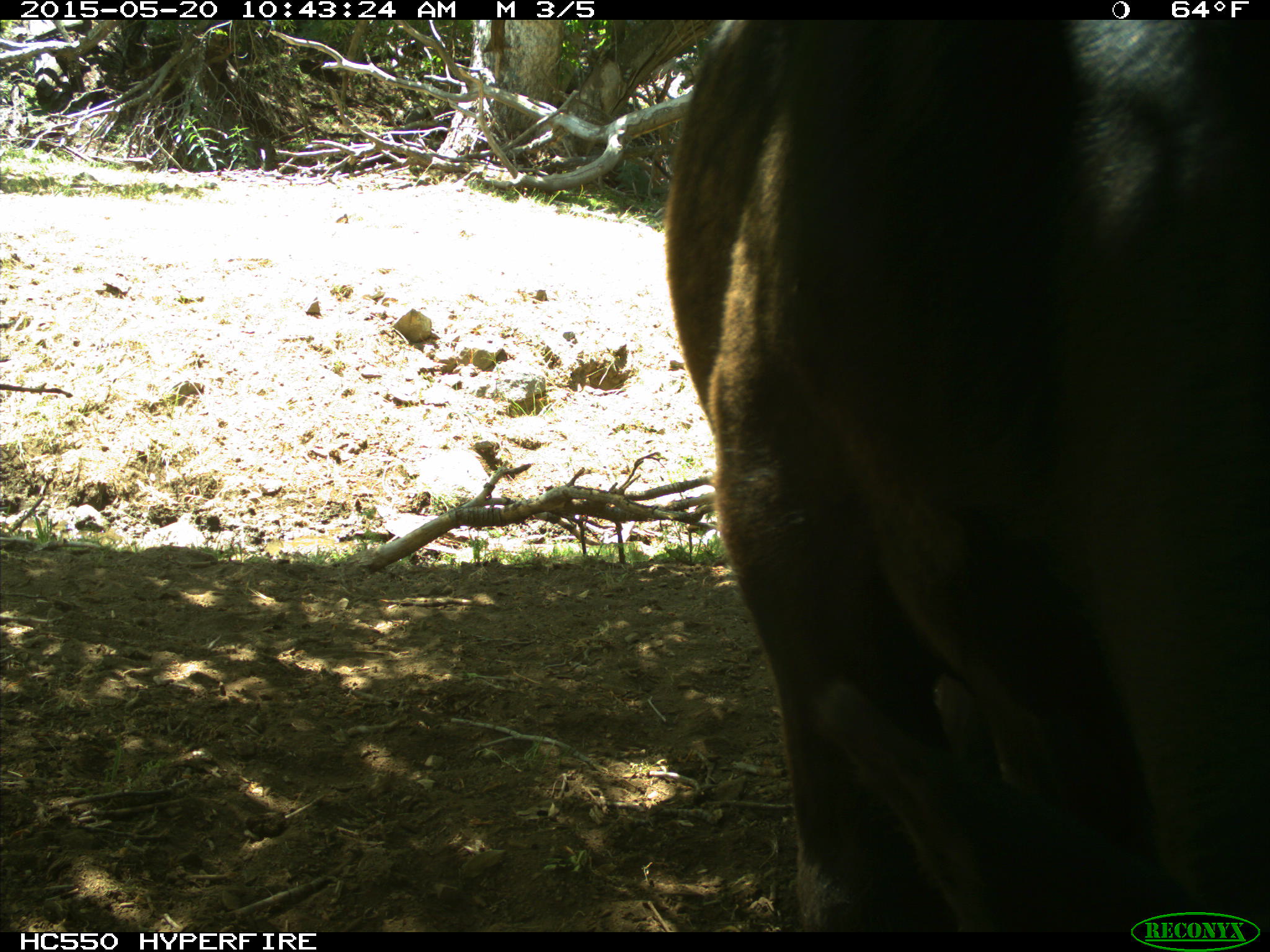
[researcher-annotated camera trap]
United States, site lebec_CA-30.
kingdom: Animalia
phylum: Chordata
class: Mammalia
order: Artiodactyla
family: Bovidae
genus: Bos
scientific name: Bos taurus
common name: domestic cow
Bos taurus (domestic cow).